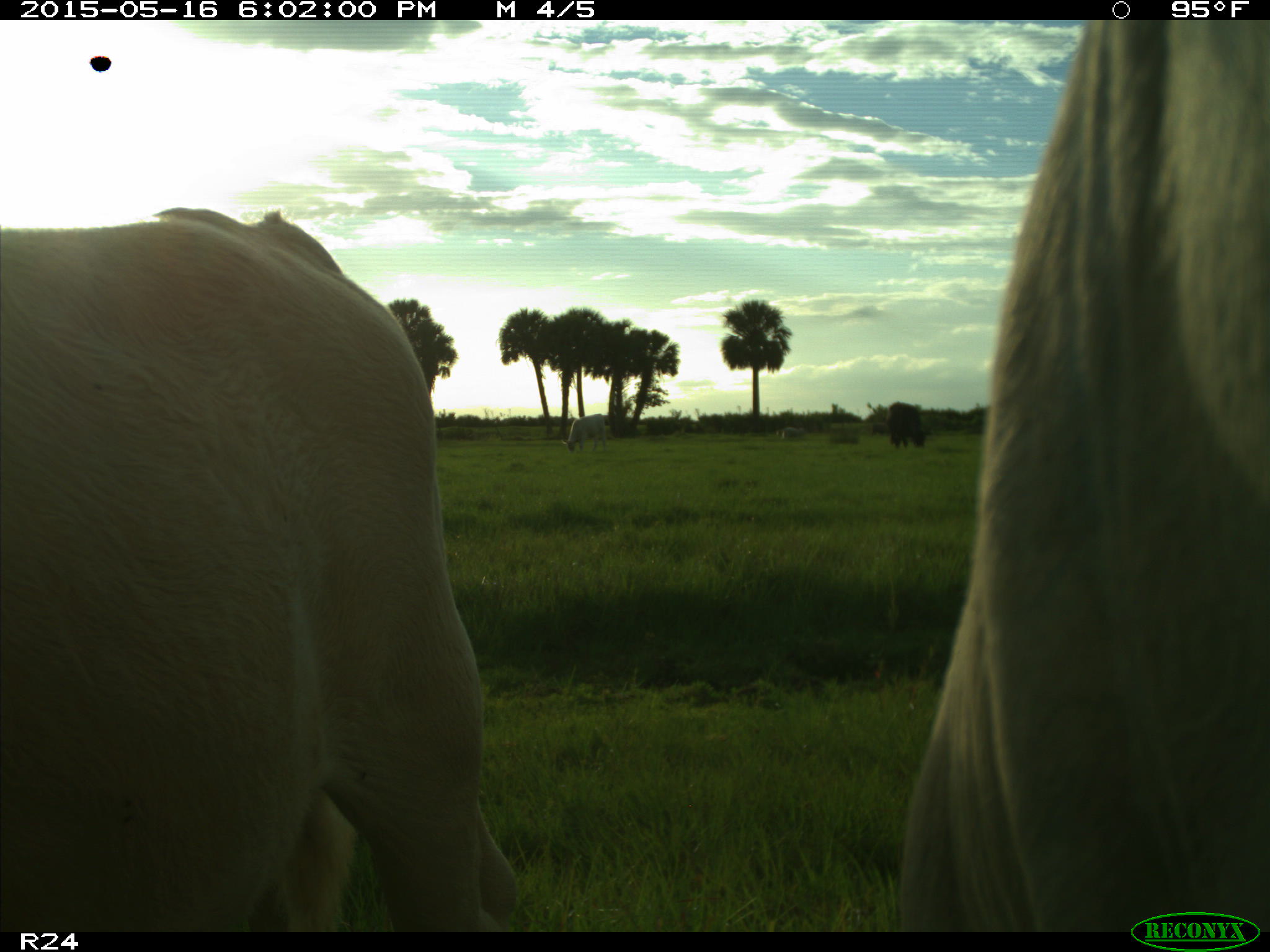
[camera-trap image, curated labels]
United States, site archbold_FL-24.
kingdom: Animalia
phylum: Chordata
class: Mammalia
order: Artiodactyla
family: Bovidae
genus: Bos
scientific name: Bos taurus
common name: domestic cow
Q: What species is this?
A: Bos taurus (domestic cow).